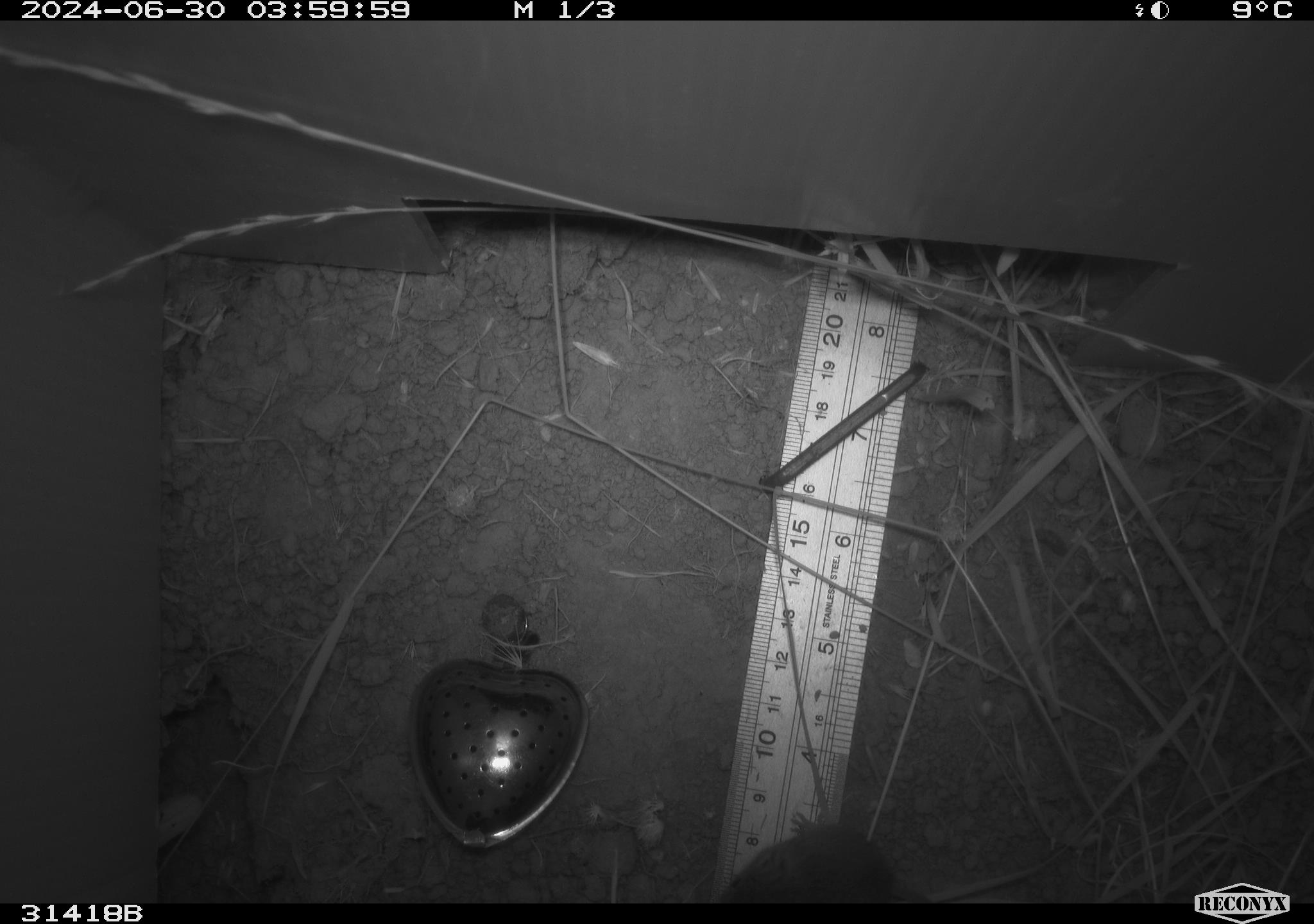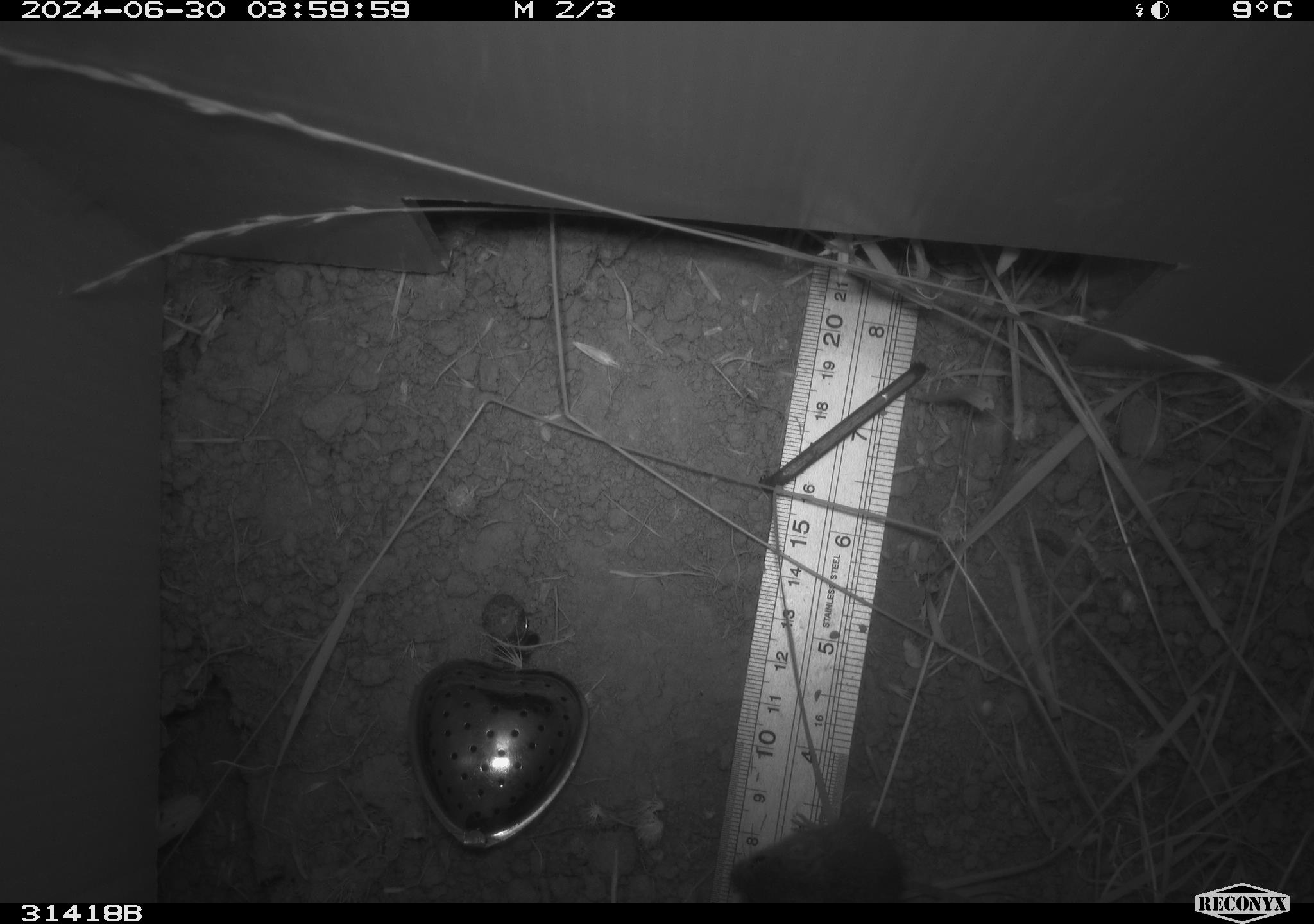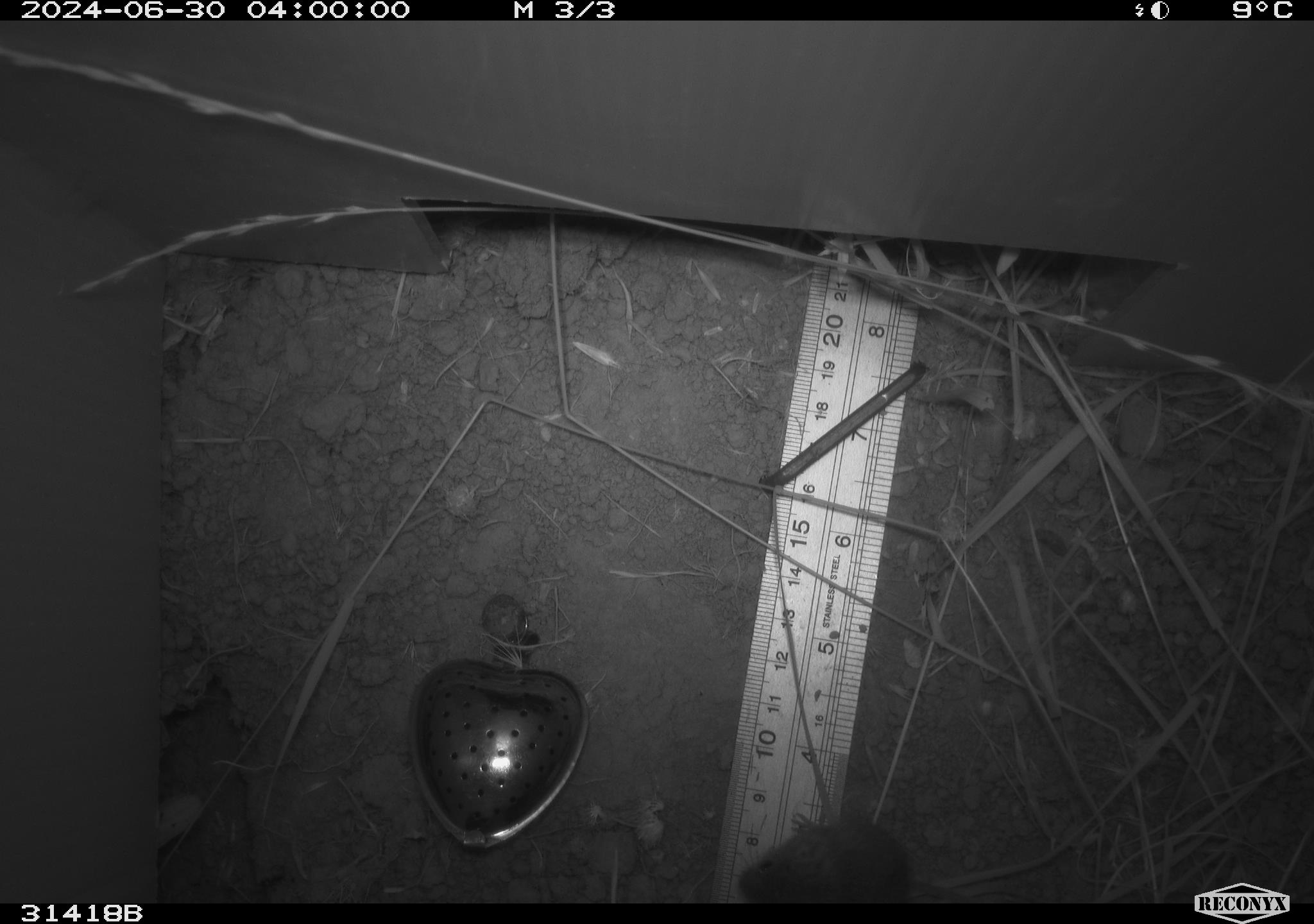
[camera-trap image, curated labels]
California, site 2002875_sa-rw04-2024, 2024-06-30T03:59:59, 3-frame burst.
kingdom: Animalia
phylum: Chordata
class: Mammalia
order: Rodentia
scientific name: Rodentia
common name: mouse species